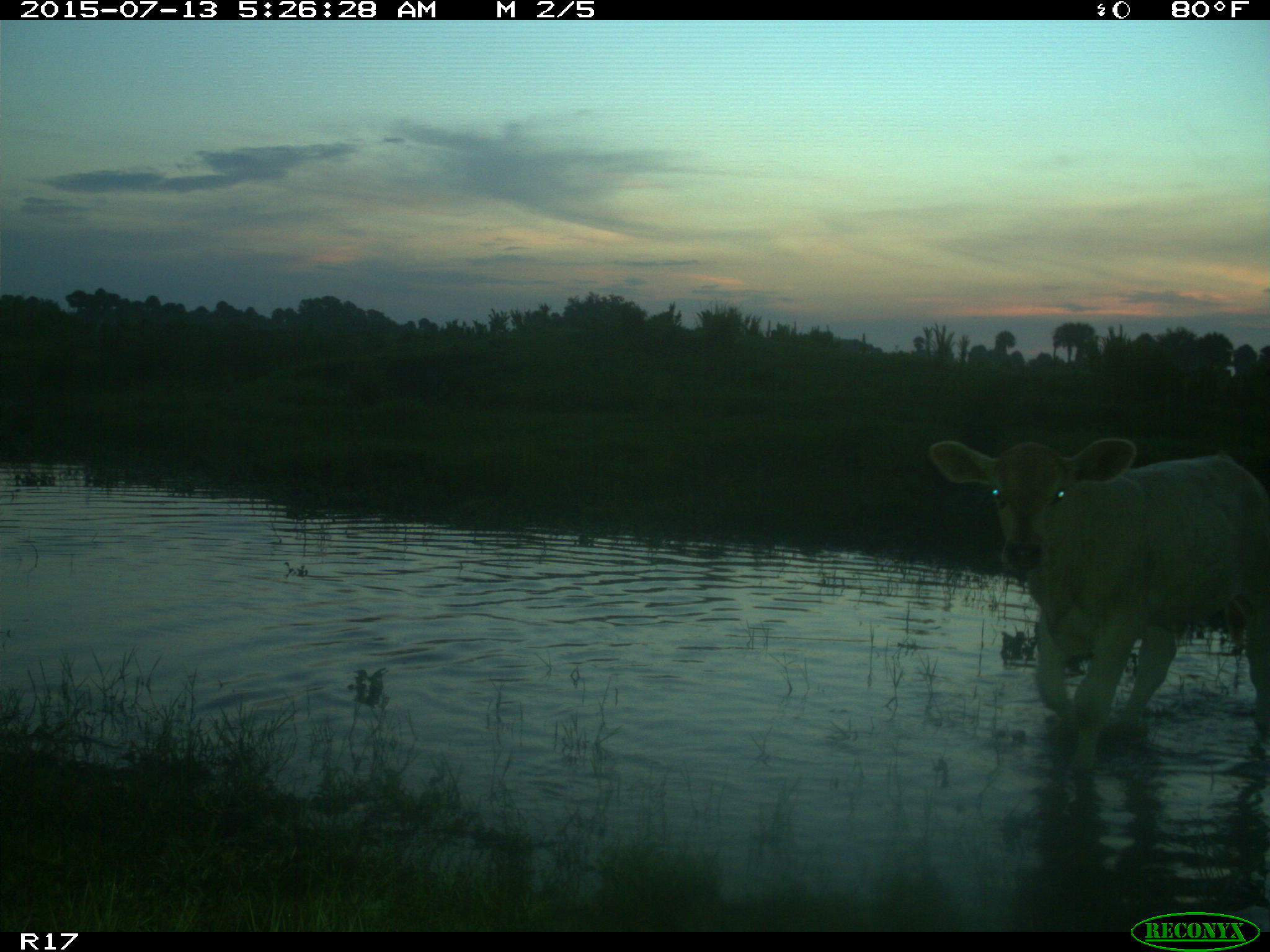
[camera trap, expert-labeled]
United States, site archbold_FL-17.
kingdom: Animalia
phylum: Chordata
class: Mammalia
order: Artiodactyla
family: Bovidae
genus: Bos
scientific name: Bos taurus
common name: domestic cow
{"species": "Bos taurus (domestic cow)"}